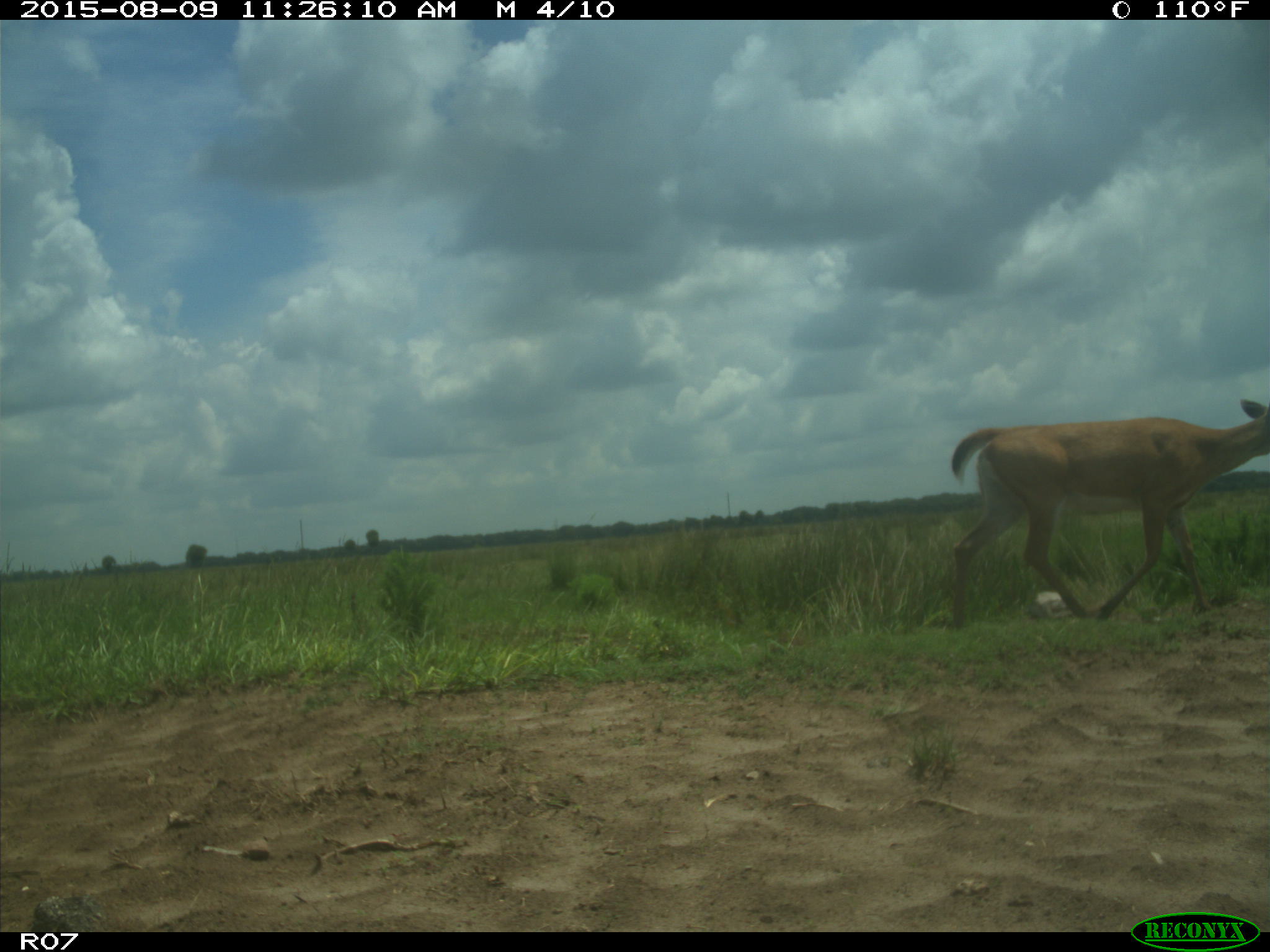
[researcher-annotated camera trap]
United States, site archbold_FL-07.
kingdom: Animalia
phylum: Chordata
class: Mammalia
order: Artiodactyla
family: Cervidae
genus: Odocoileus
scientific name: Odocoileus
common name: deer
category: unidentified deer